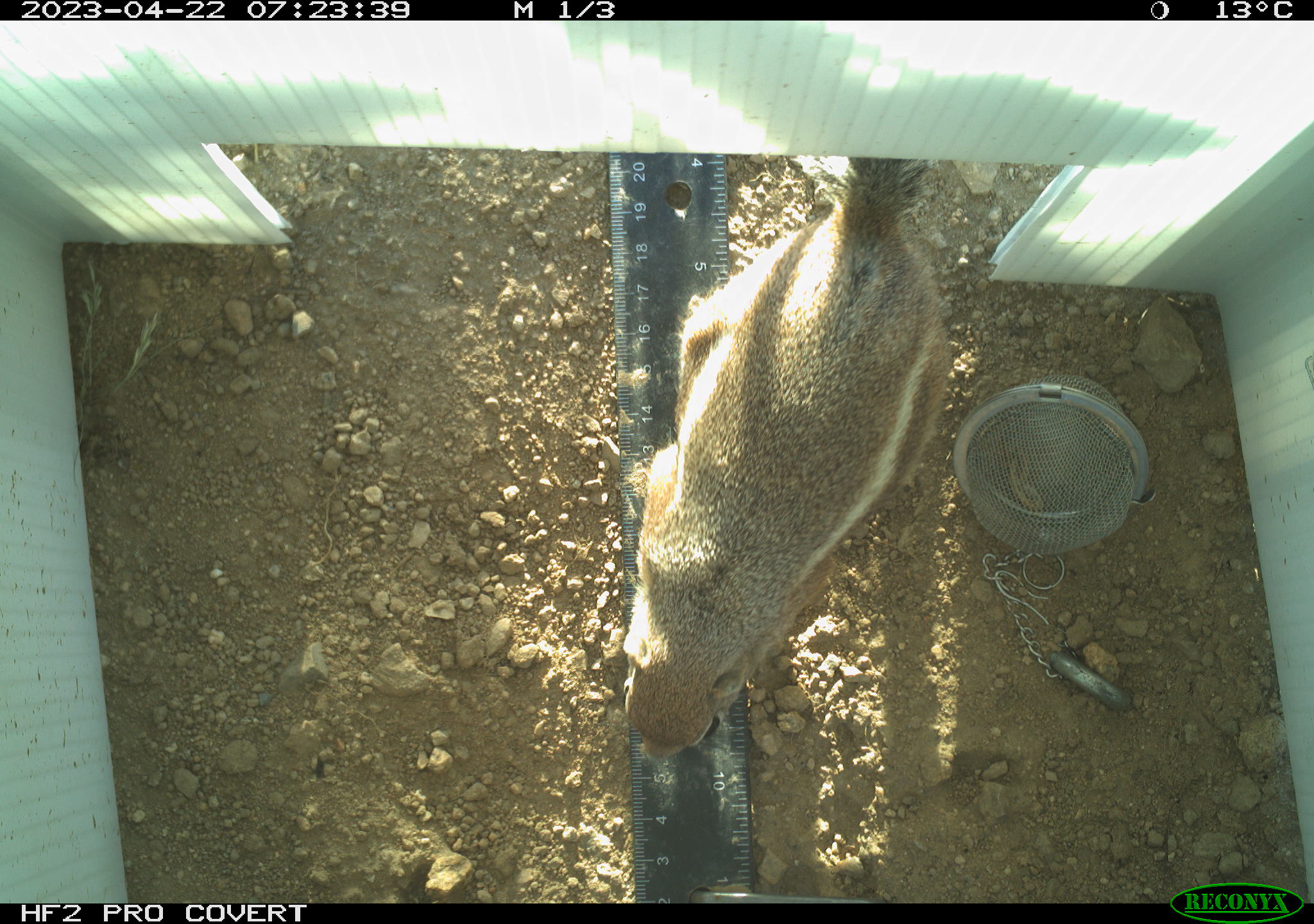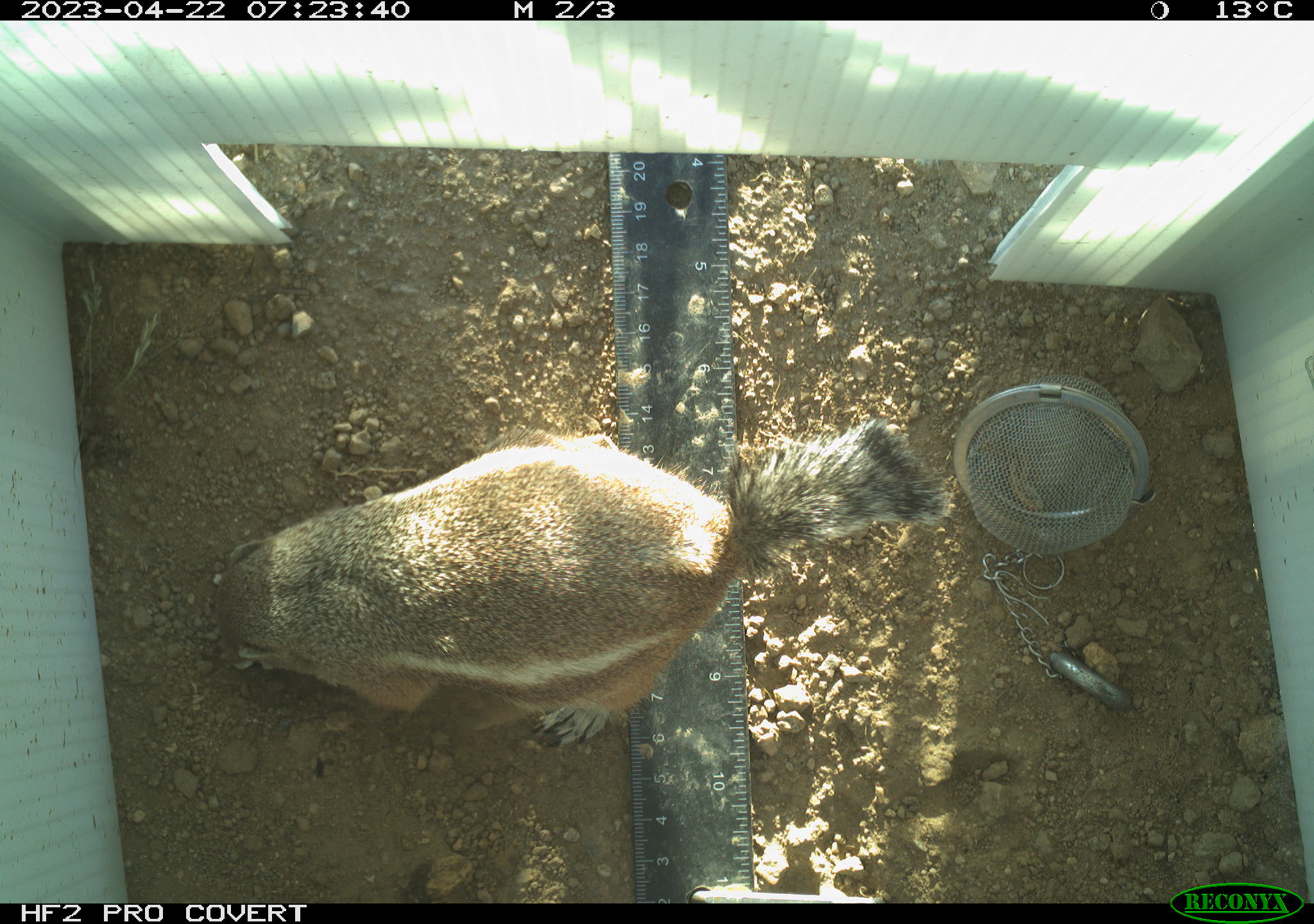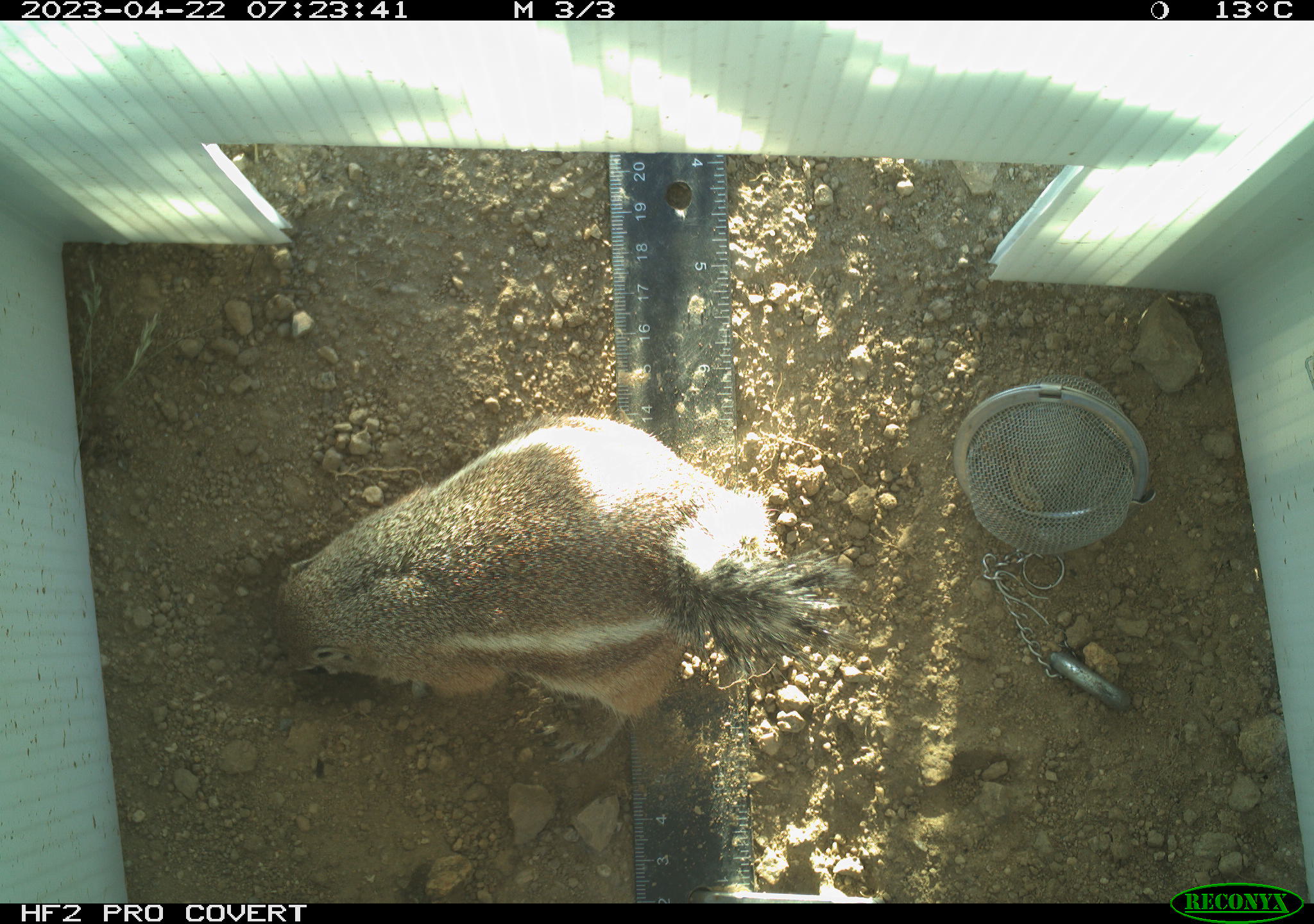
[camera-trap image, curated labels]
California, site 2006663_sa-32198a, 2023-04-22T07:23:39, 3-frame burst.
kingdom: Animalia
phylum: Chordata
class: Mammalia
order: Rodentia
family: Sciuridae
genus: Ammospermophilus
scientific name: Ammospermophilus leucurus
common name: white-tailed antelope squirrel